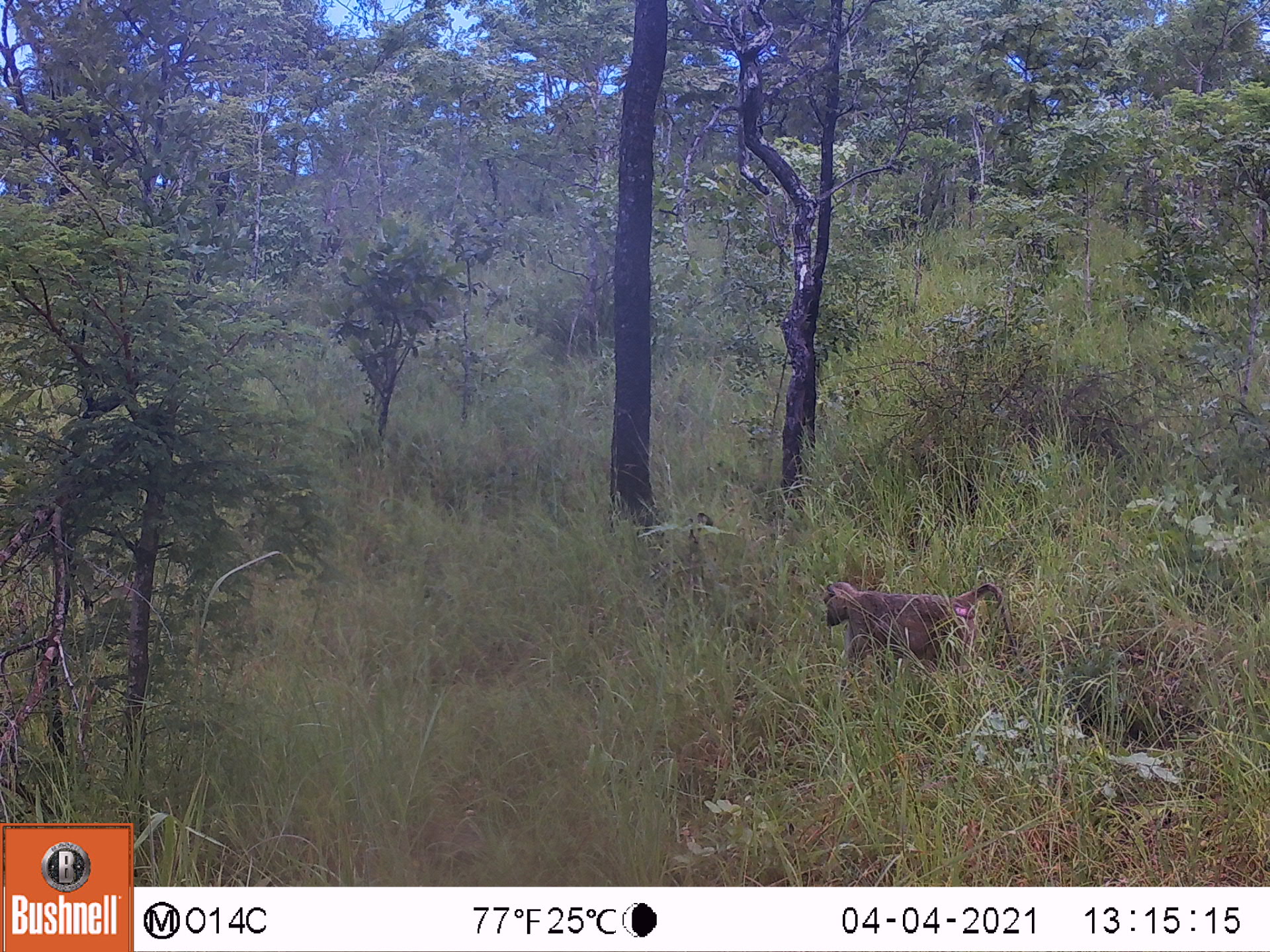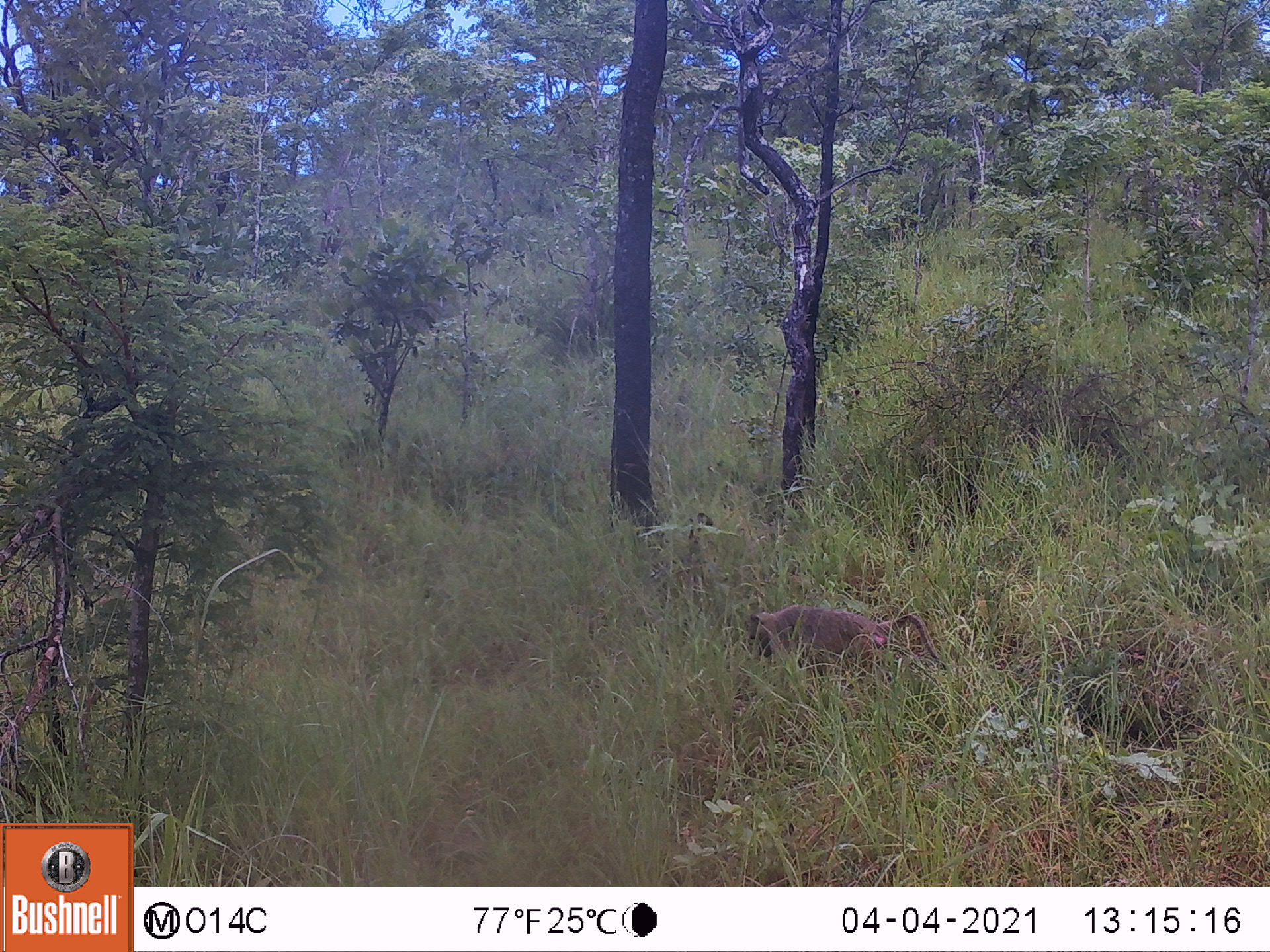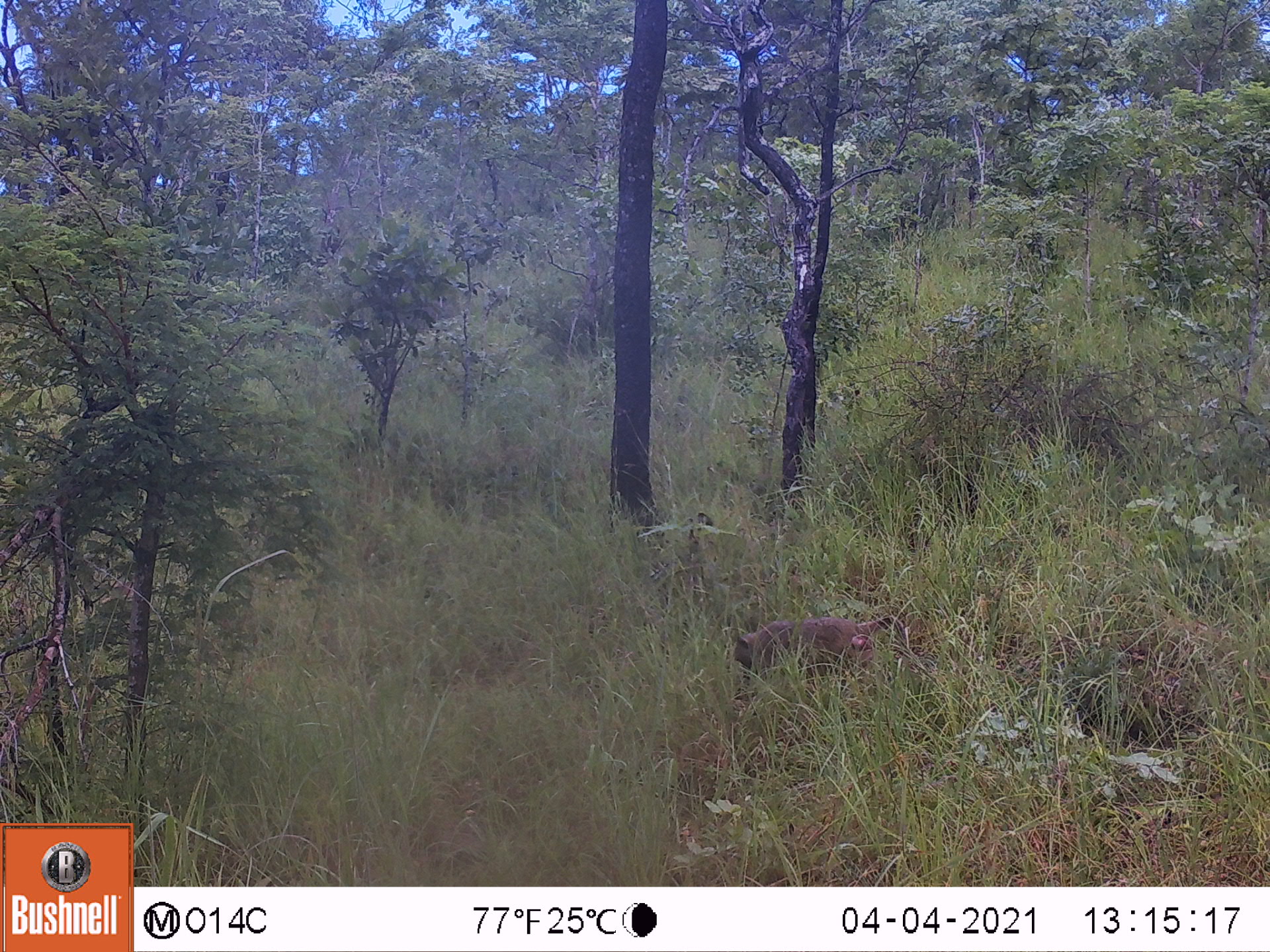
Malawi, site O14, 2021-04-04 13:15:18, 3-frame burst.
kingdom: Animalia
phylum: Chordata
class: Mammalia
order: Primates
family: Cercopithecidae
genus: Papio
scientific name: Papio cynocephalus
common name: yellow baboon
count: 1